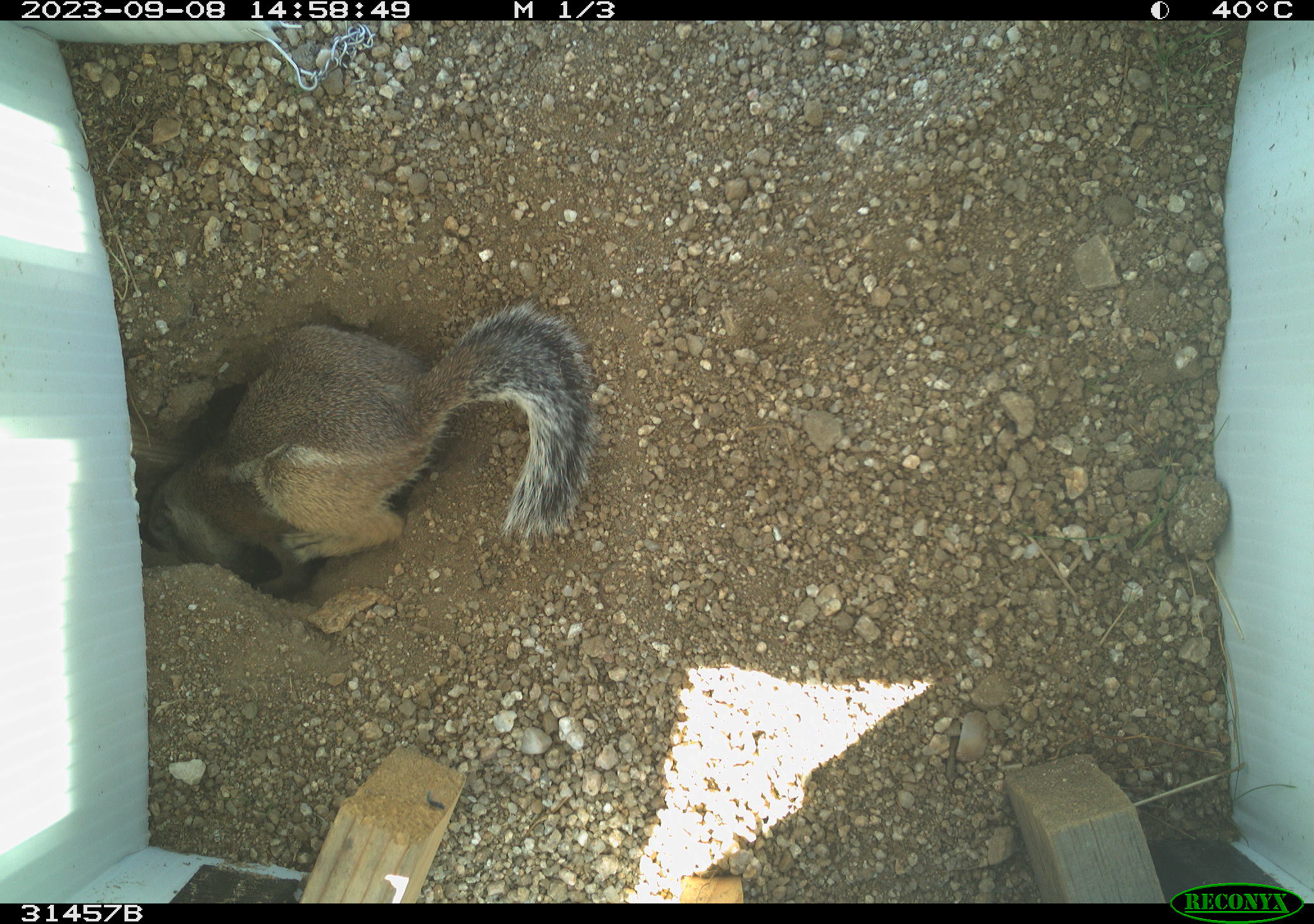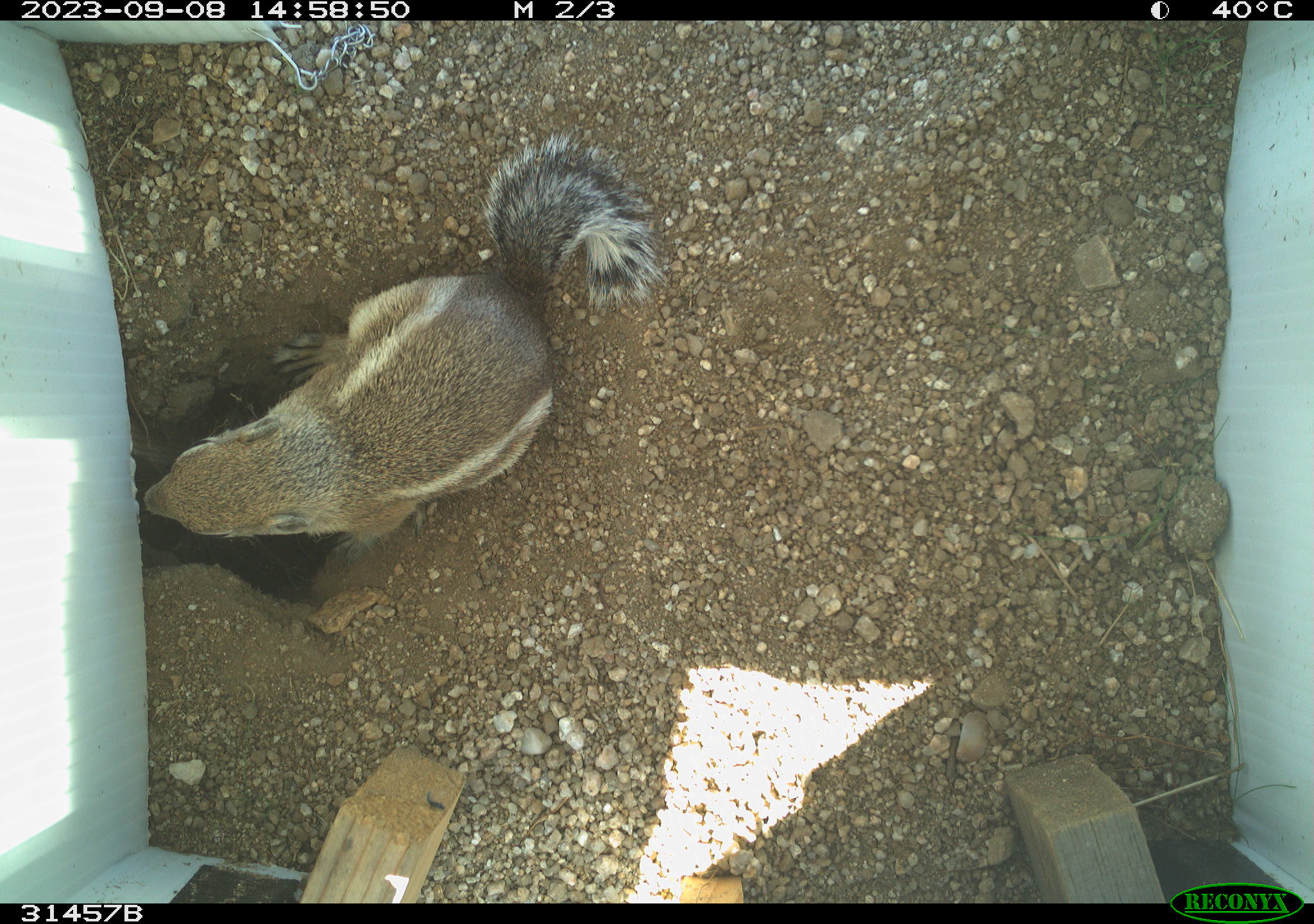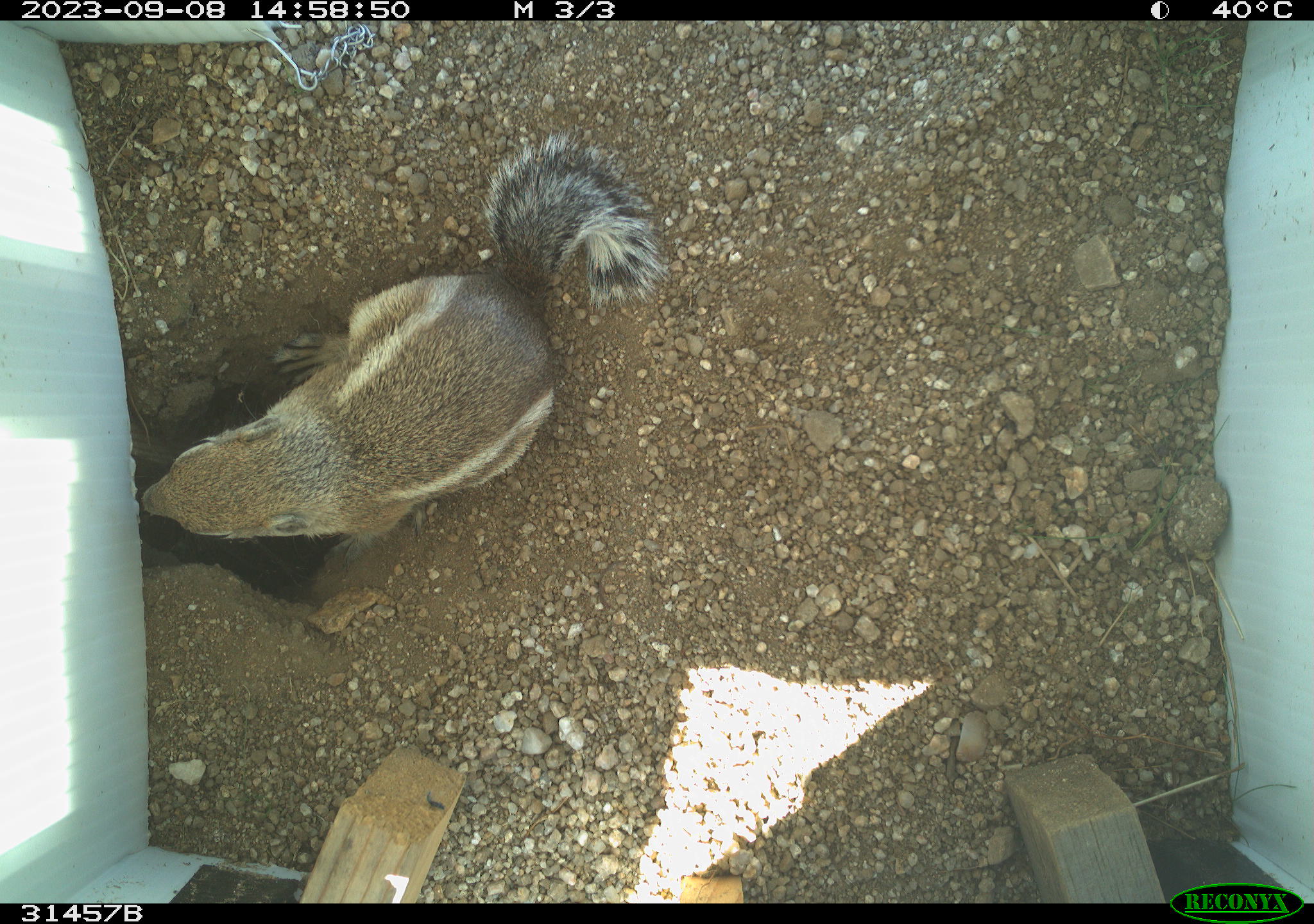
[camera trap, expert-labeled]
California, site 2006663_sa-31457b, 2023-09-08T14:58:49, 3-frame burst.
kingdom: Animalia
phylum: Chordata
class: Mammalia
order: Rodentia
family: Sciuridae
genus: Ammospermophilus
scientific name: Ammospermophilus leucurus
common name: white-tailed antelope squirrel